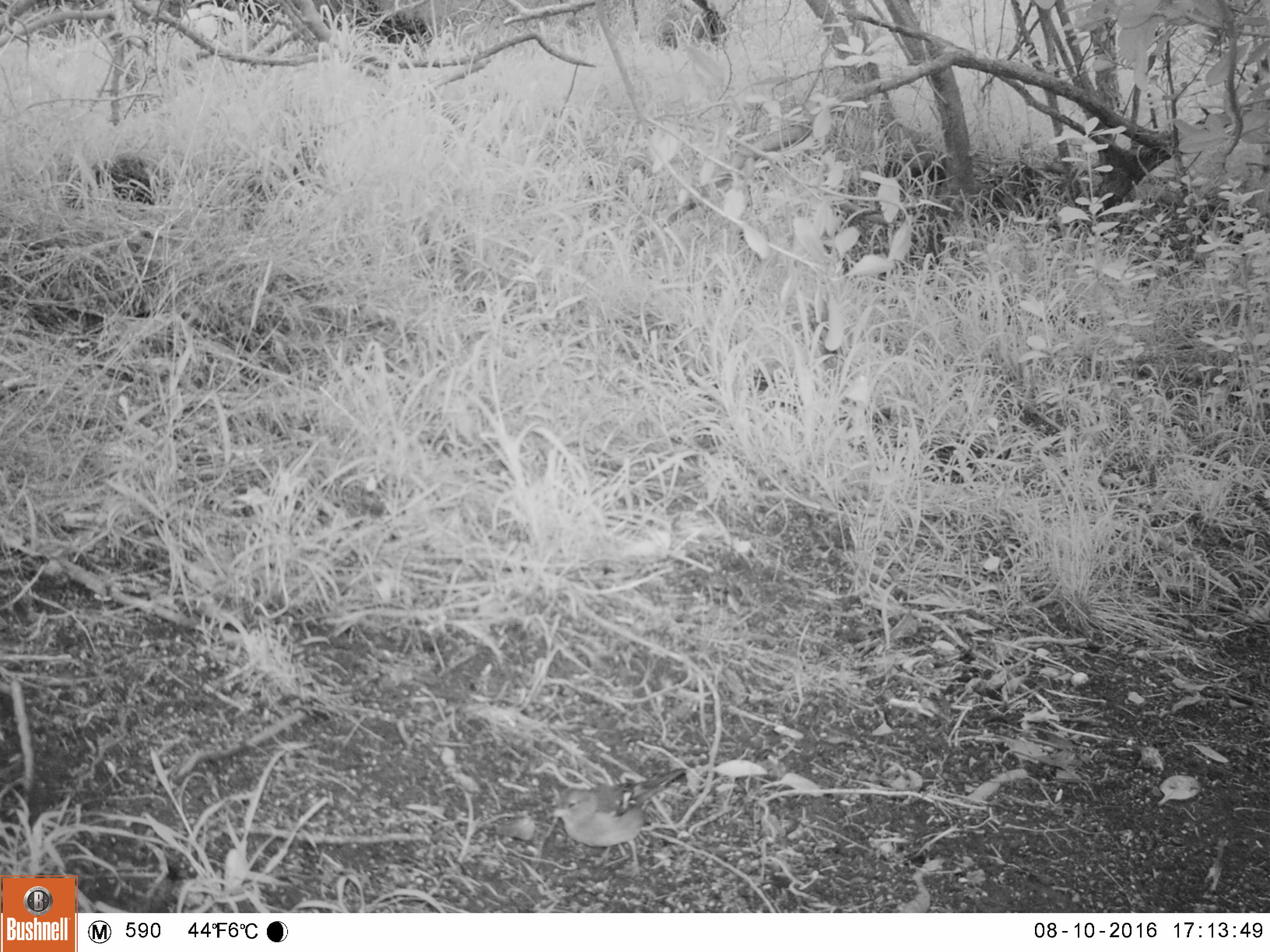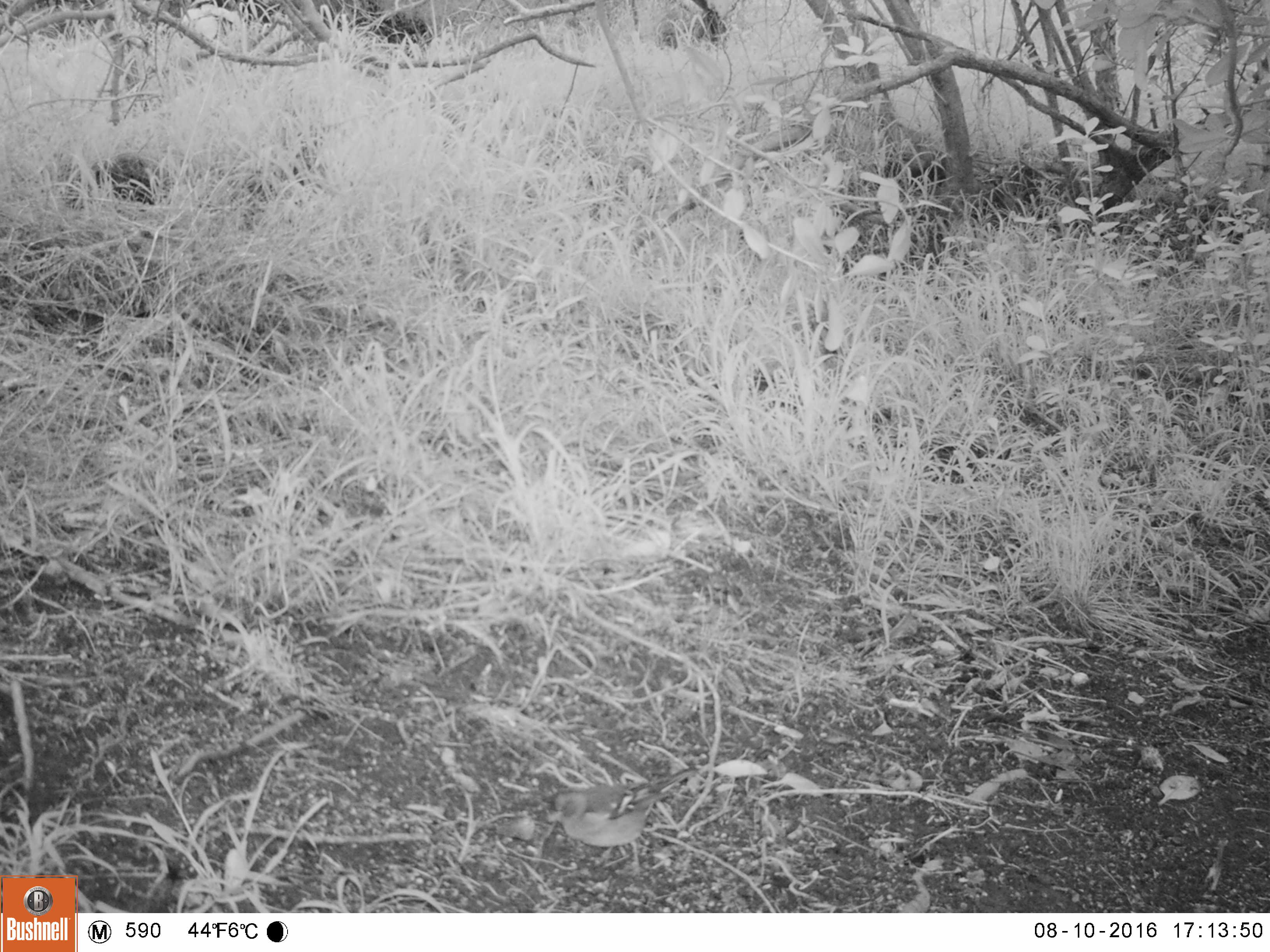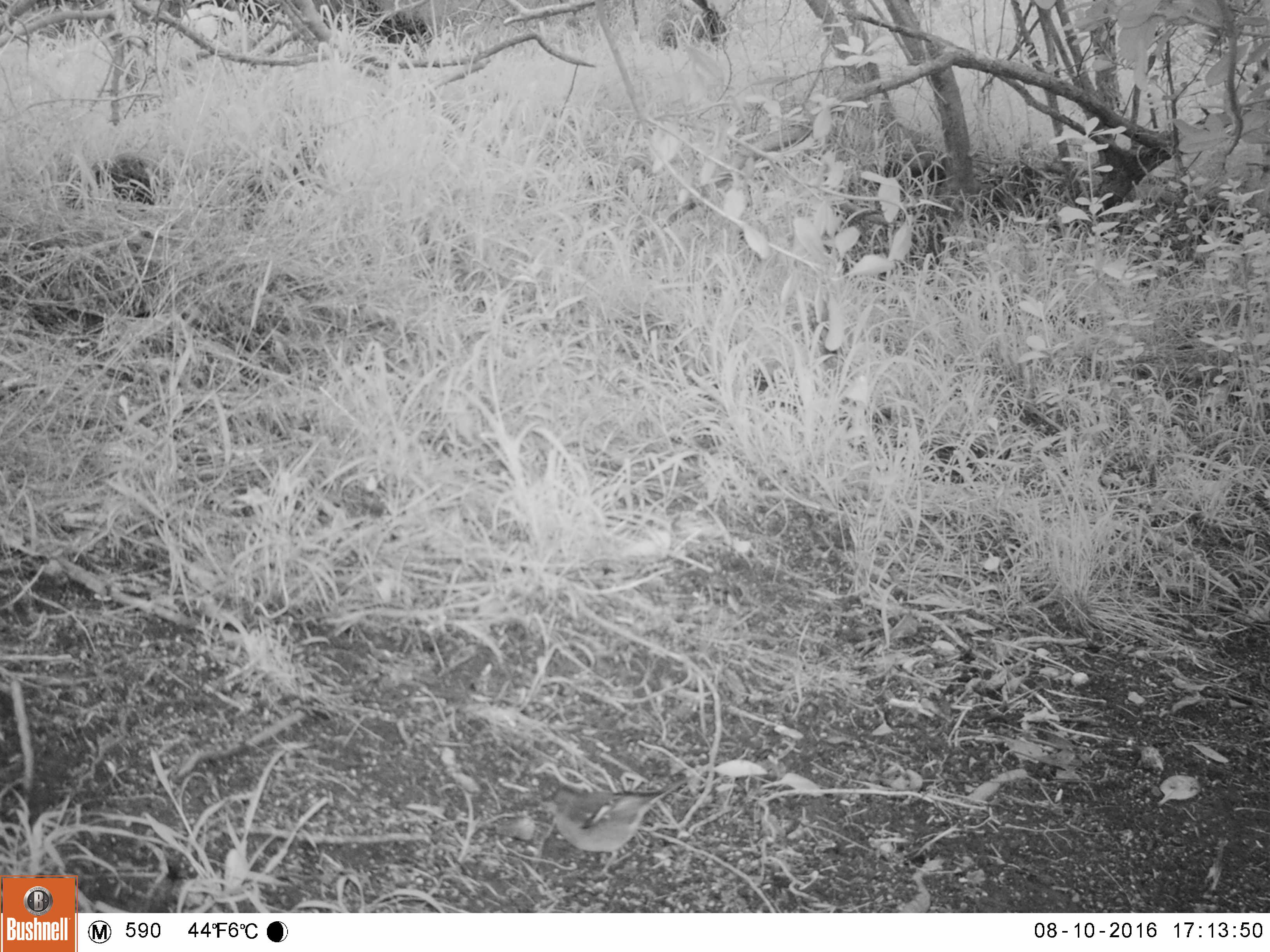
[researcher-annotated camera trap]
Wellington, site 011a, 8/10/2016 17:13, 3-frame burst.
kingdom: Animalia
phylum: Chordata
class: Aves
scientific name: Aves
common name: bird